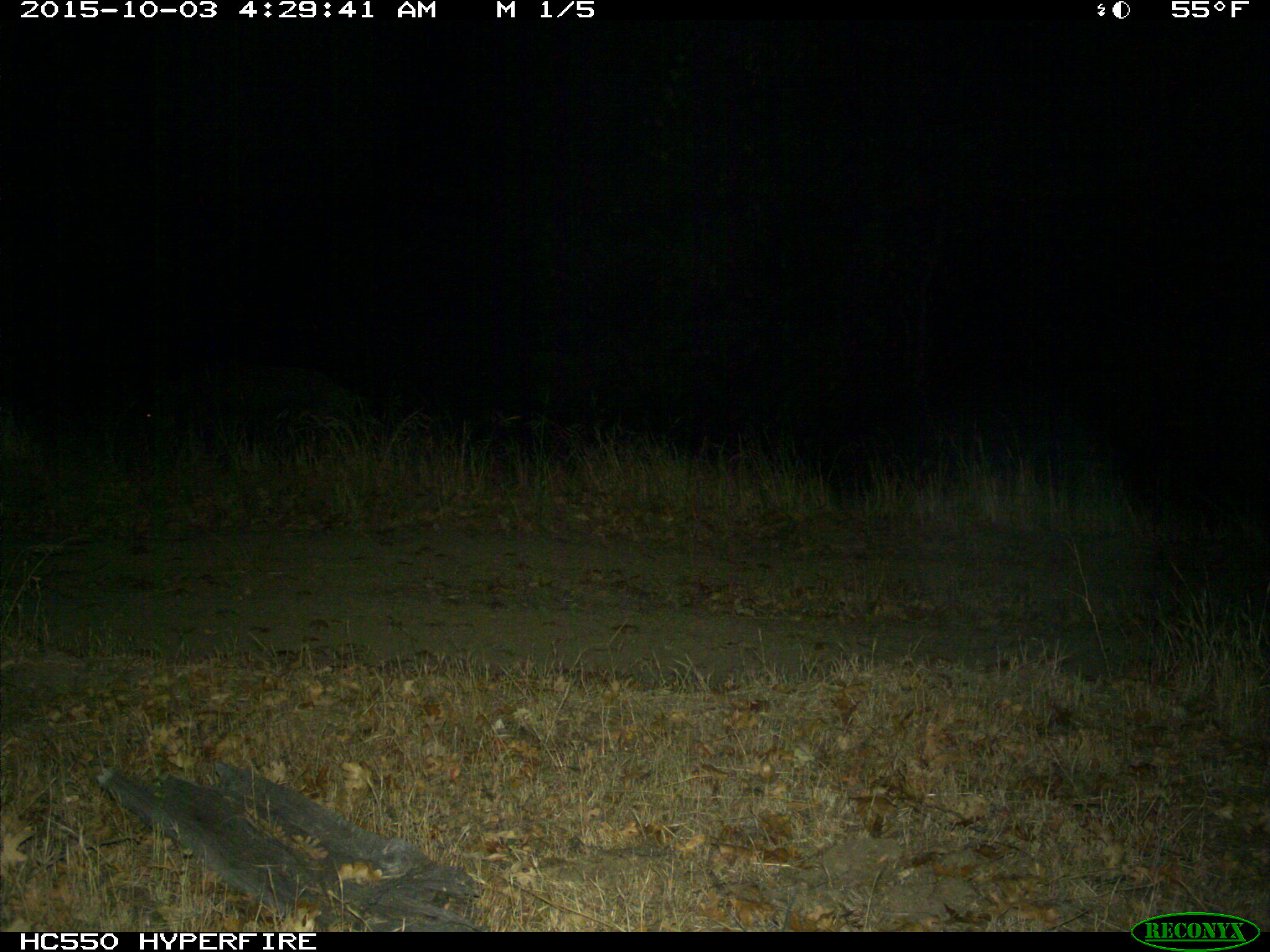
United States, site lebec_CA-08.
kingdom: Animalia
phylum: Chordata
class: Mammalia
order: Artiodactyla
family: Suidae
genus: Sus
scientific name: Sus scrofa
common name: wild boar